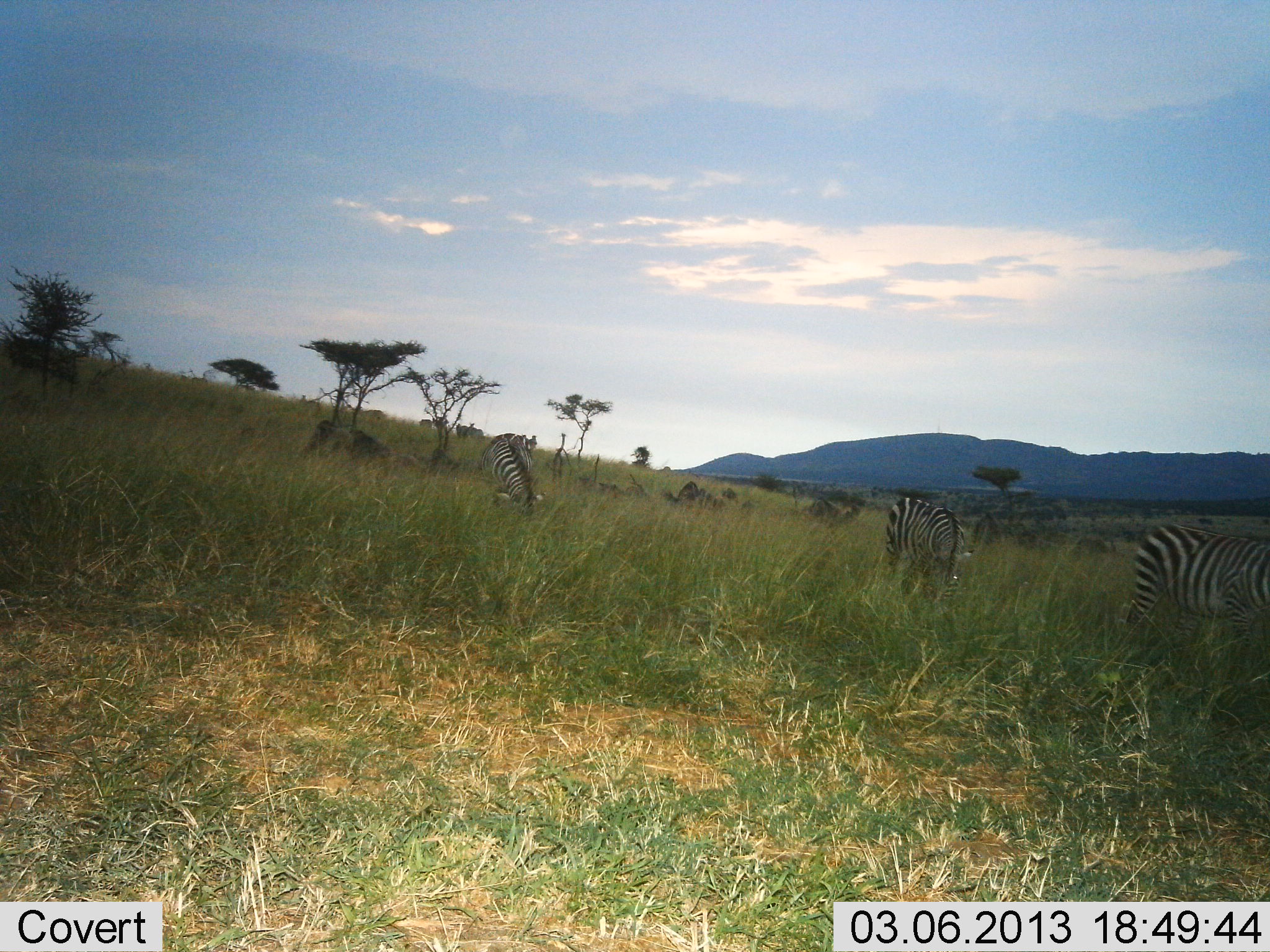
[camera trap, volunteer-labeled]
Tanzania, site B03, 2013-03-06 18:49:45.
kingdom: Animalia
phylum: Chordata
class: Mammalia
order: Perissodactyla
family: Equidae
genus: Equus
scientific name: Equus quagga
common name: plains zebra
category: zebra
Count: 3.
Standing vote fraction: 37%.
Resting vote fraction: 0%.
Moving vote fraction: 5%.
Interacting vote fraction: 0%.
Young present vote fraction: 0%.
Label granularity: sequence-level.